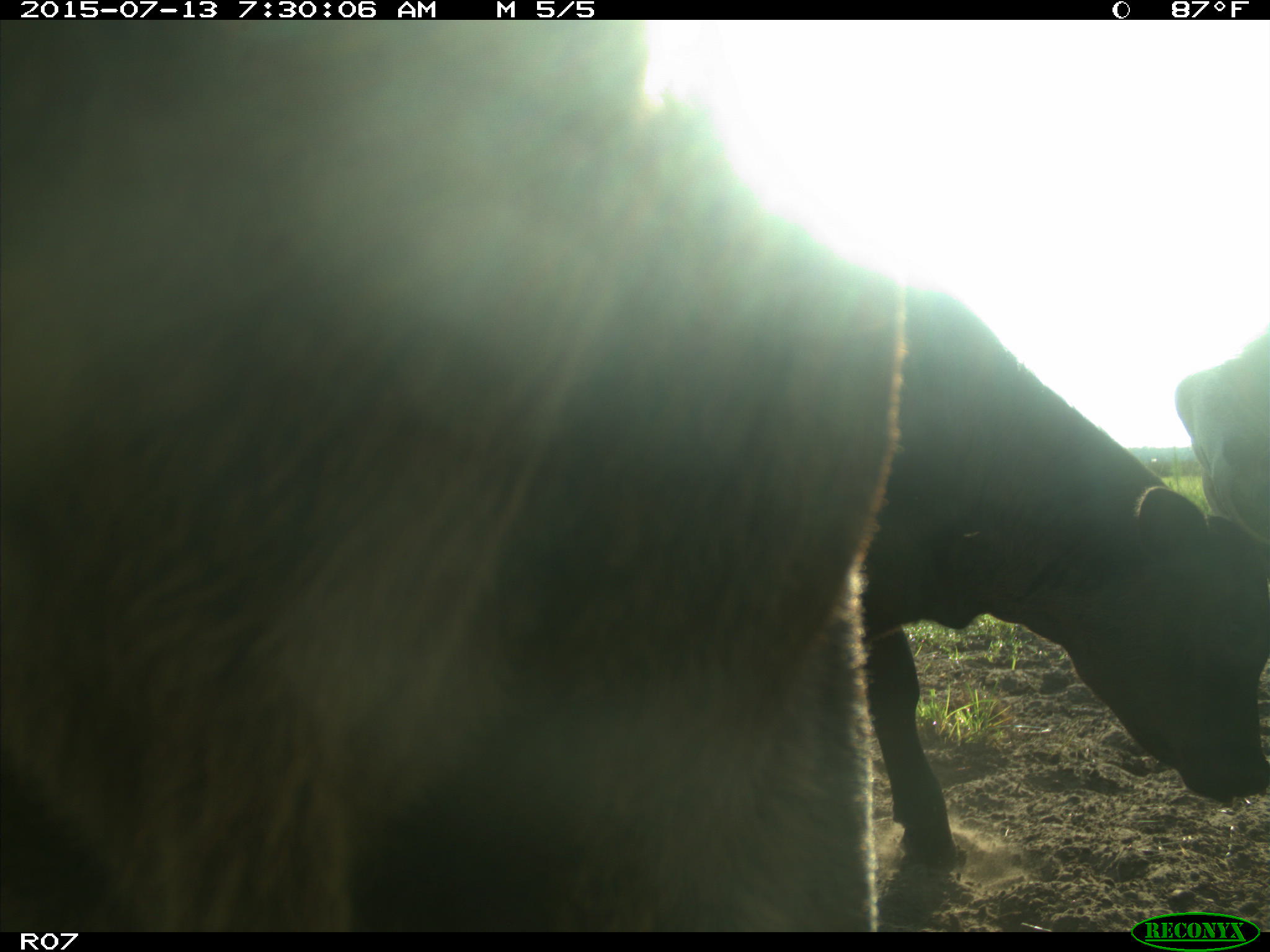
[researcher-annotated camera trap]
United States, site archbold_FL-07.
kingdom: Animalia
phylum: Chordata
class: Mammalia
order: Artiodactyla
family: Bovidae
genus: Bos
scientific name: Bos taurus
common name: domestic cow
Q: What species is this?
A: Bos taurus (domestic cow).